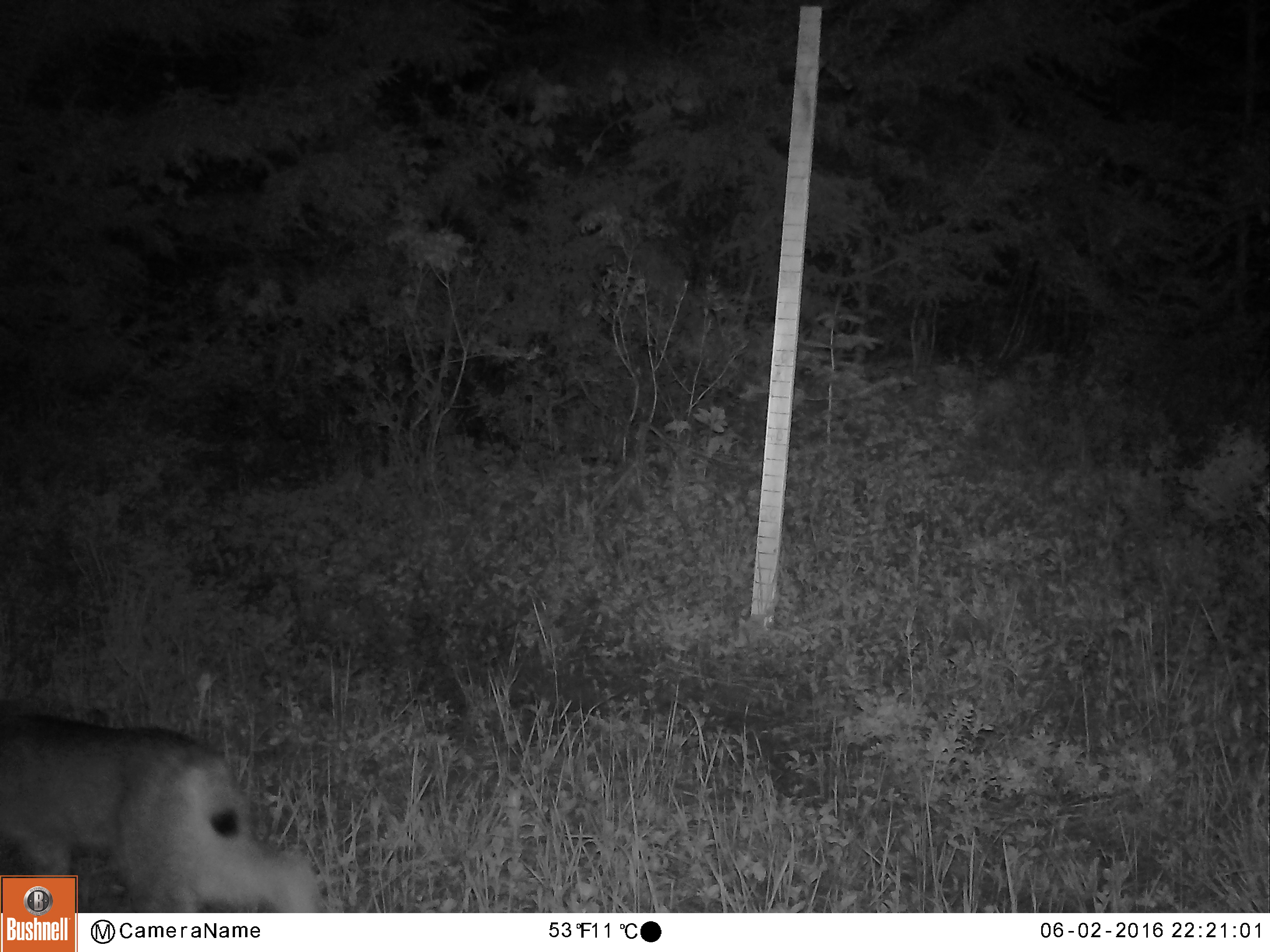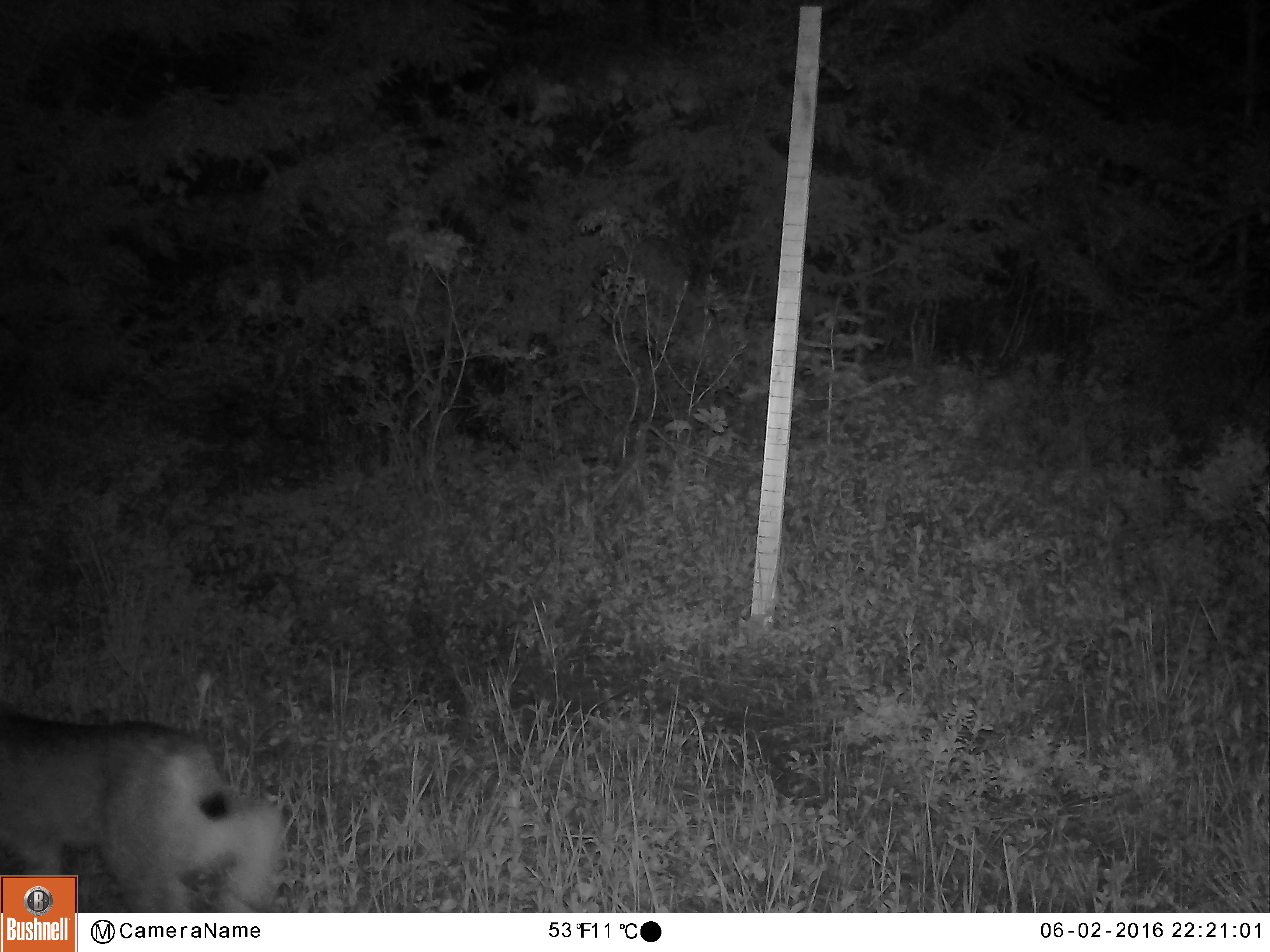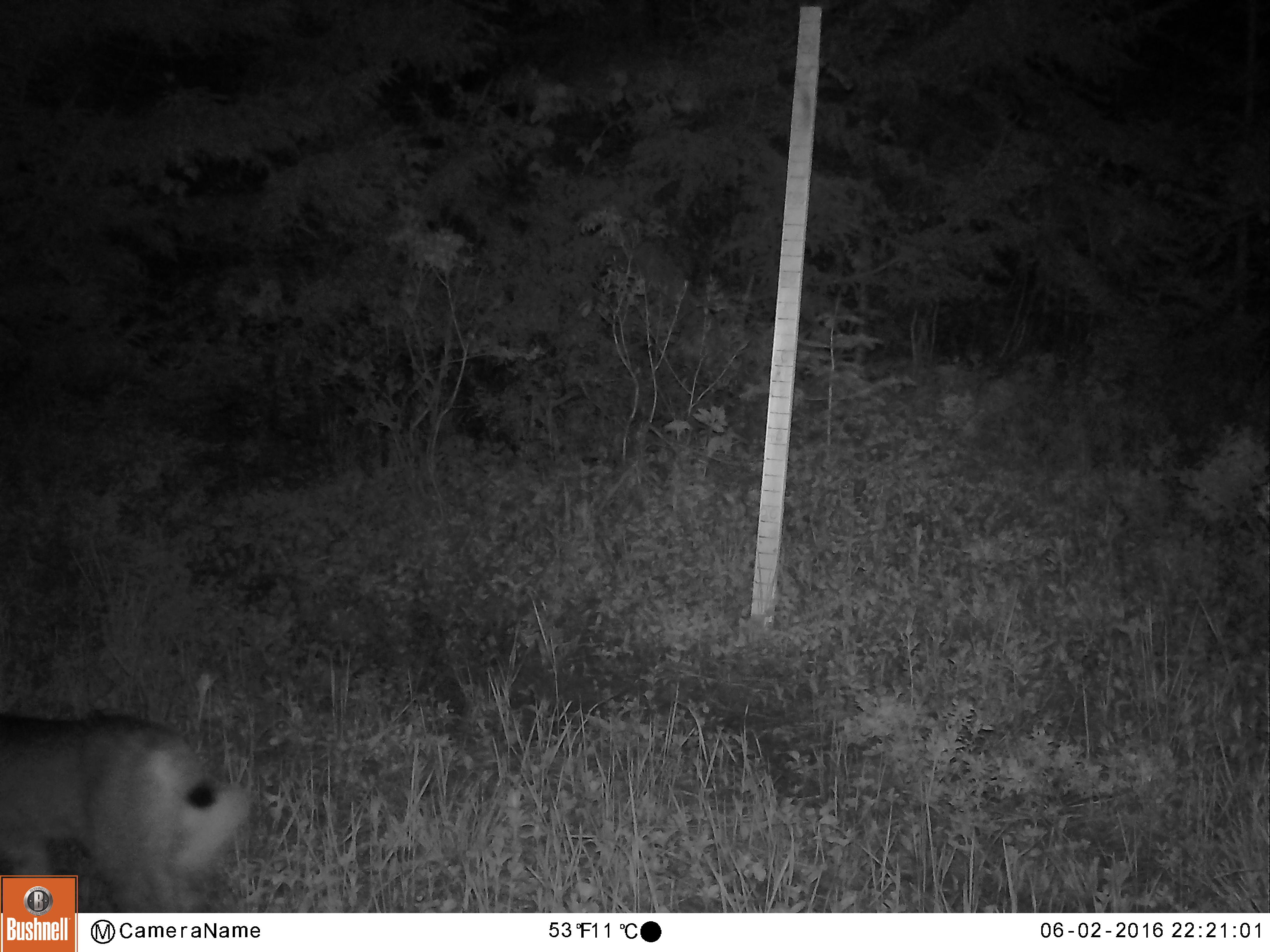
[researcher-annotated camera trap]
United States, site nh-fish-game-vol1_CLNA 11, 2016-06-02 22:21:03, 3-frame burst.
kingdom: Animalia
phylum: Chordata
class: Mammalia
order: Carnivora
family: Felidae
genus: Lynx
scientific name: Lynx canadensis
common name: canada lynx